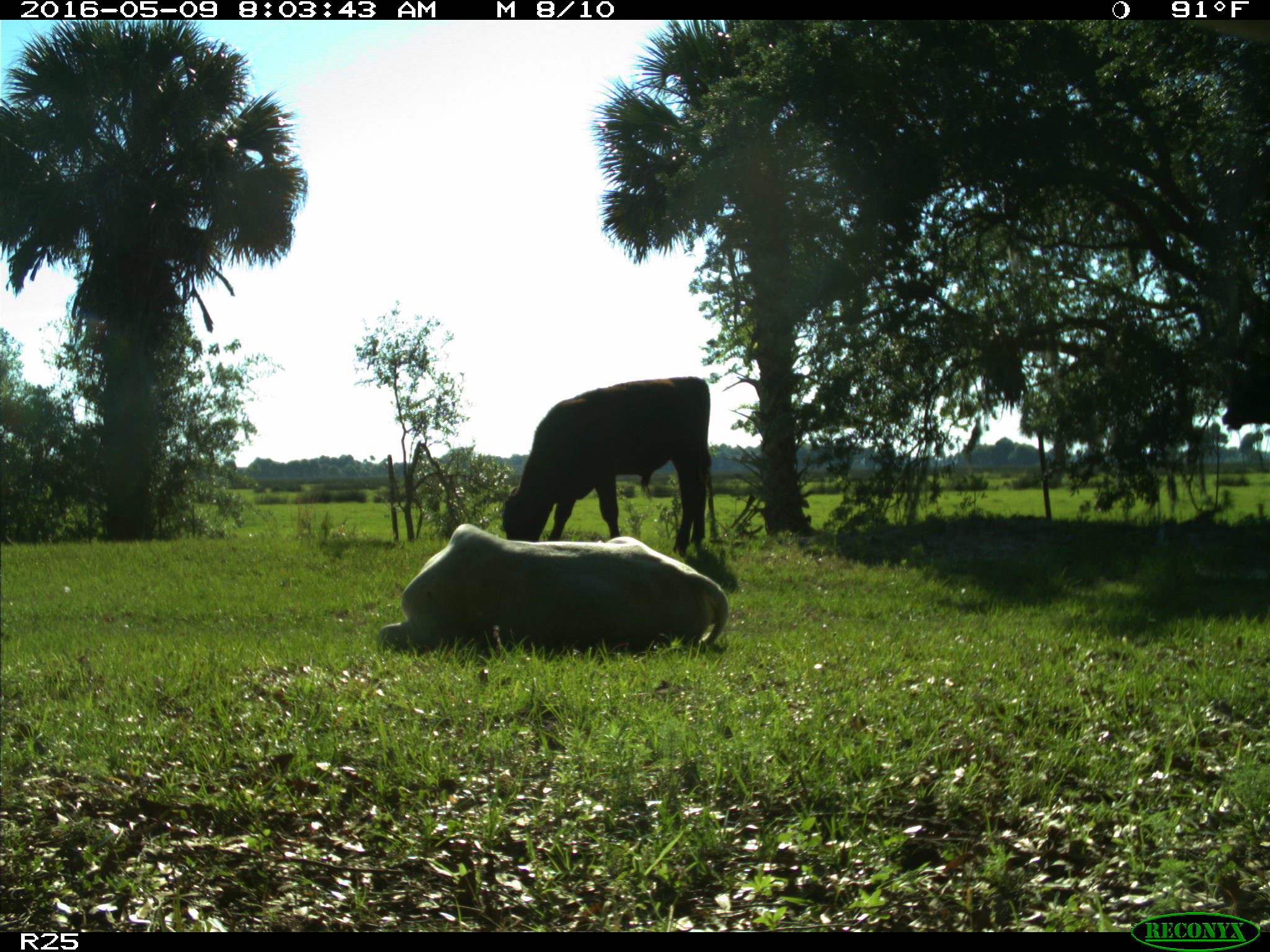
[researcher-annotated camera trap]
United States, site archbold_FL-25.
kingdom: Animalia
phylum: Chordata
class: Mammalia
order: Artiodactyla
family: Bovidae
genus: Bos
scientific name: Bos taurus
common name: domestic cow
Bos taurus (domestic cow).